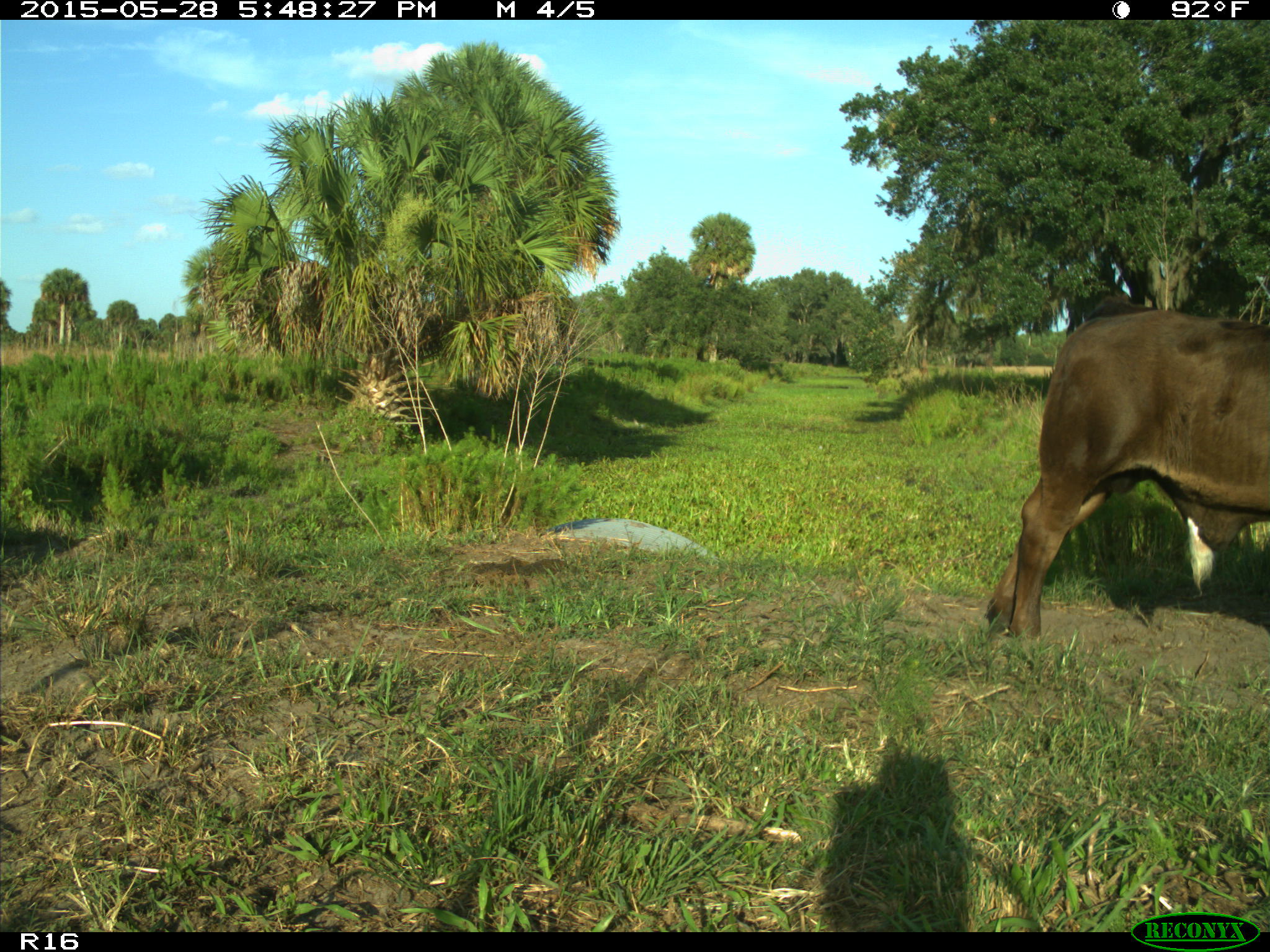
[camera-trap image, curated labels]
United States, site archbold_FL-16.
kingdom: Animalia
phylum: Chordata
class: Mammalia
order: Artiodactyla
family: Bovidae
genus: Bos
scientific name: Bos taurus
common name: domestic cow